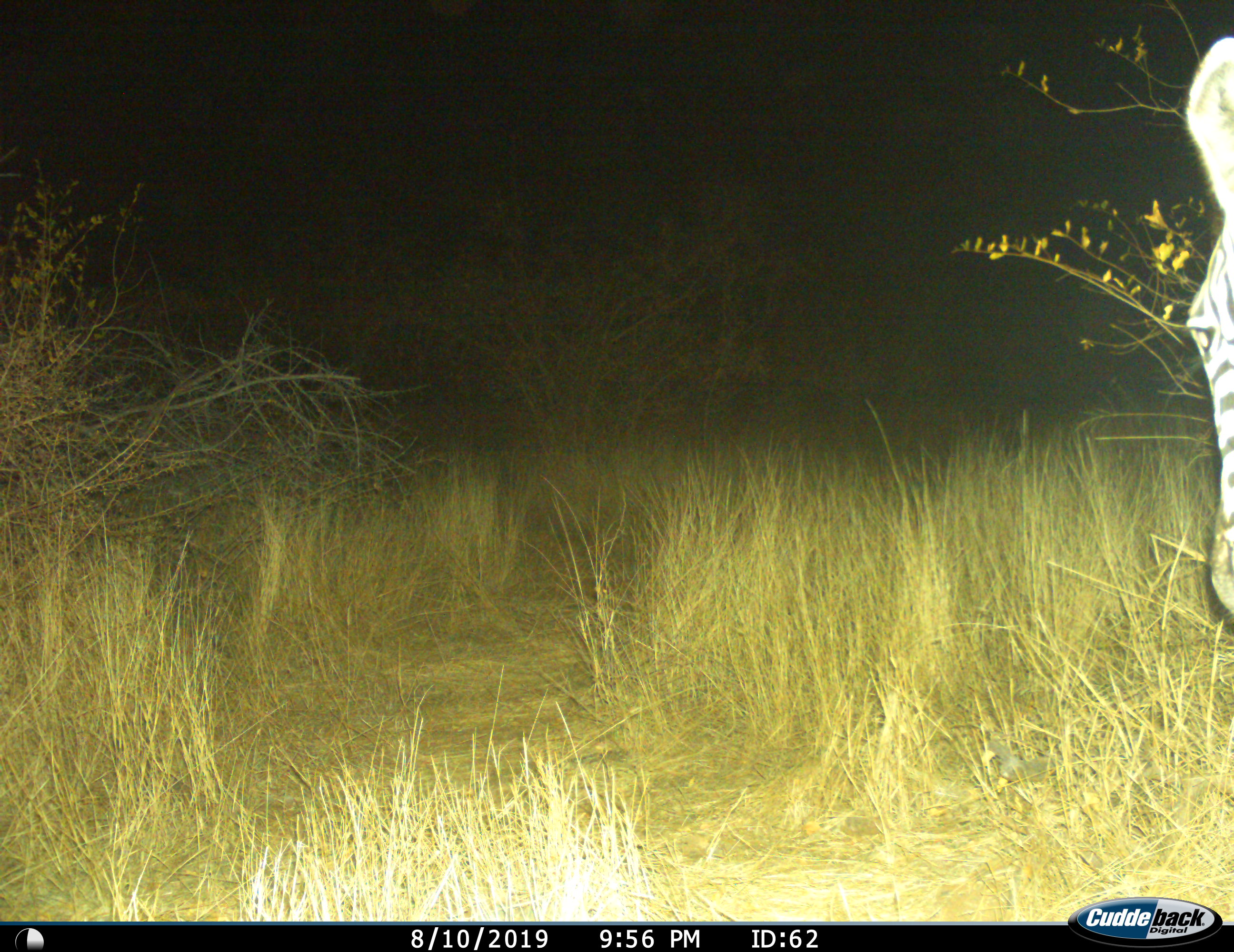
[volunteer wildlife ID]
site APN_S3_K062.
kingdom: Animalia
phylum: Chordata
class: Mammalia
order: Perissodactyla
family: Equidae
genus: Equus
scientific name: Equus quagga burchellii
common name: burchell's zebra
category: zebraburchells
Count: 1.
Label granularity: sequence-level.